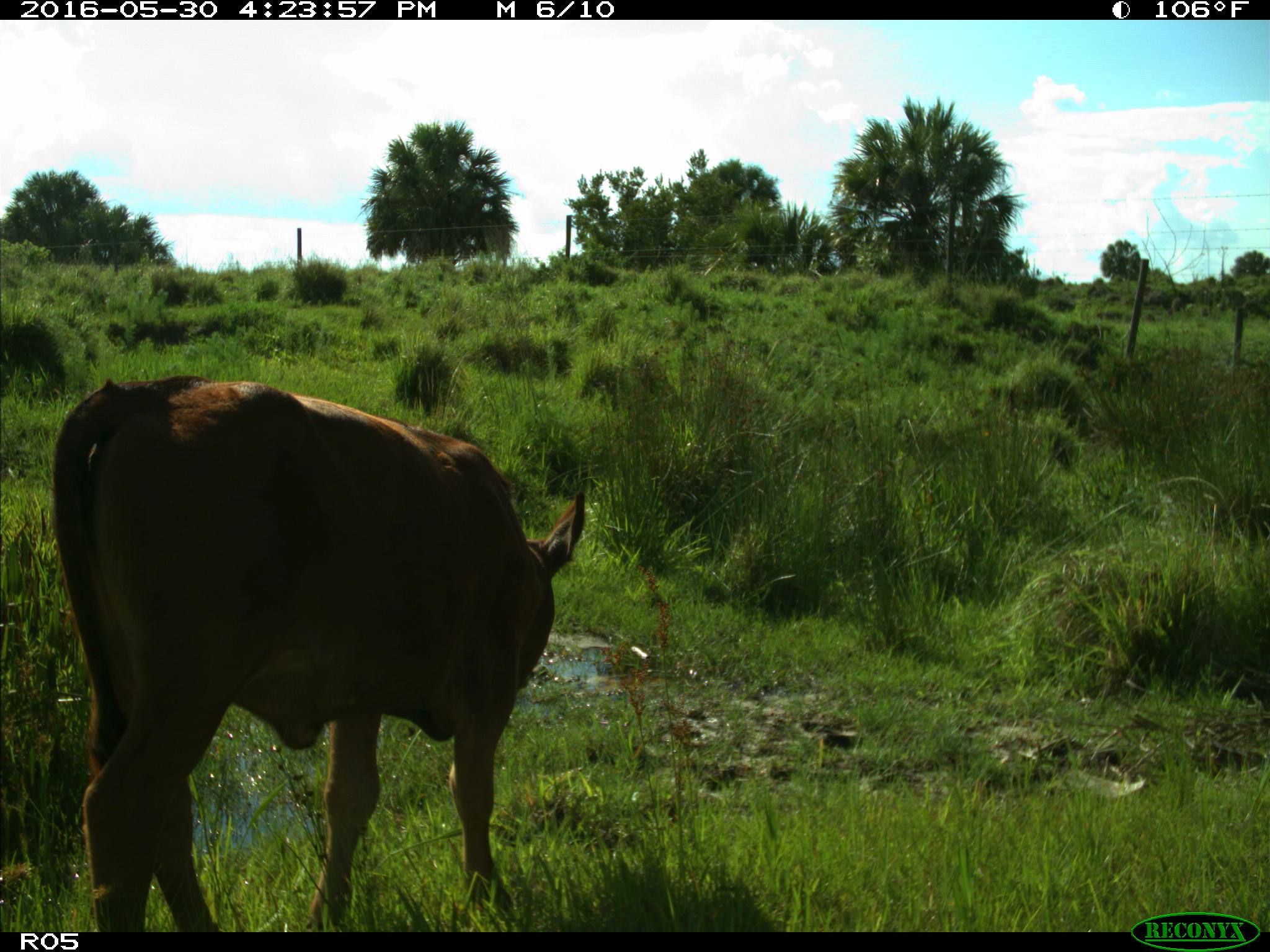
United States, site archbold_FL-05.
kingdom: Animalia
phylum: Chordata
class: Mammalia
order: Artiodactyla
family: Bovidae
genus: Bos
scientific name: Bos taurus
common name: domestic cow